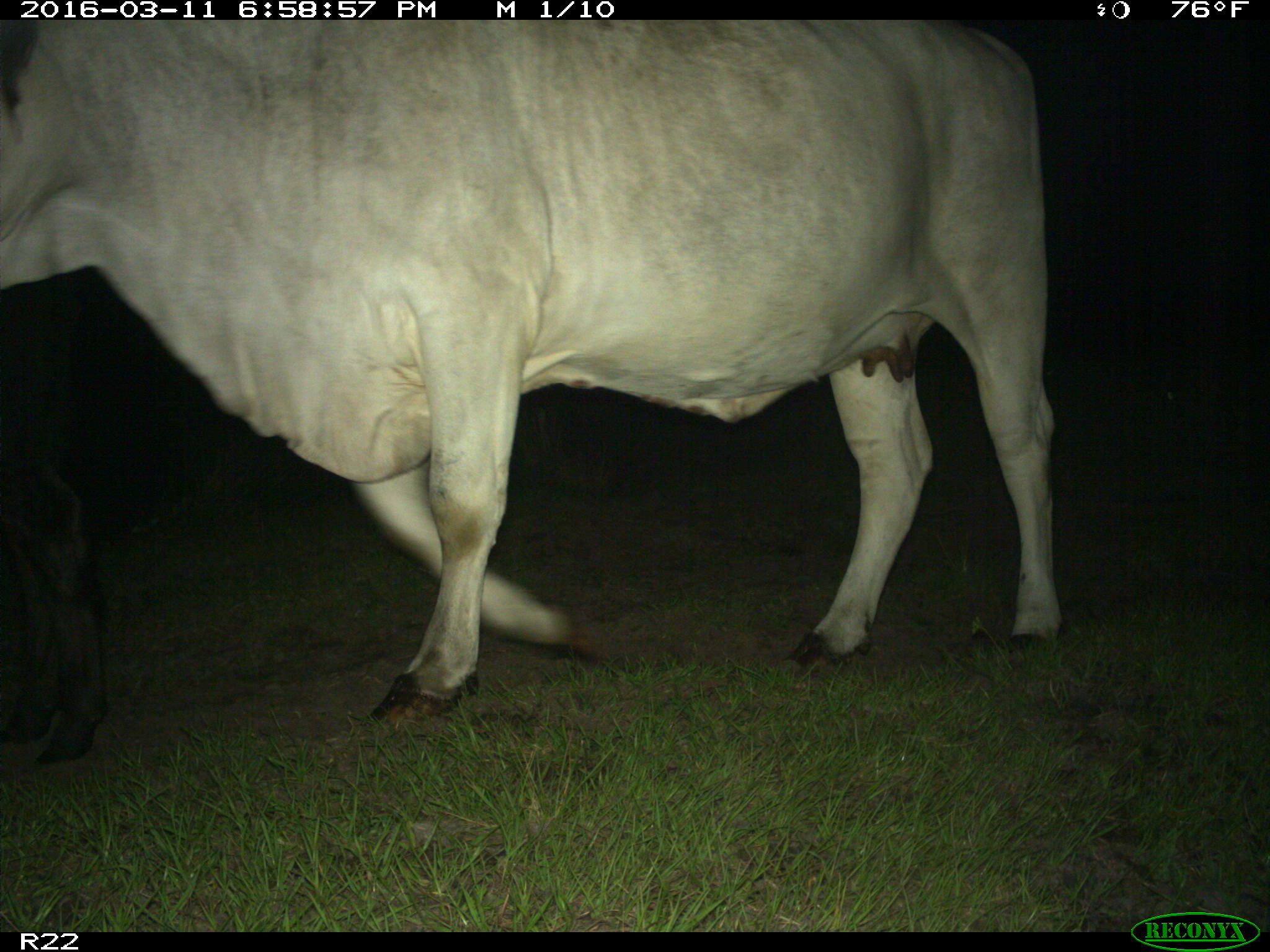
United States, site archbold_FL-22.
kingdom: Animalia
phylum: Chordata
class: Mammalia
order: Artiodactyla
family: Bovidae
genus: Bos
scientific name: Bos taurus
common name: domestic cow